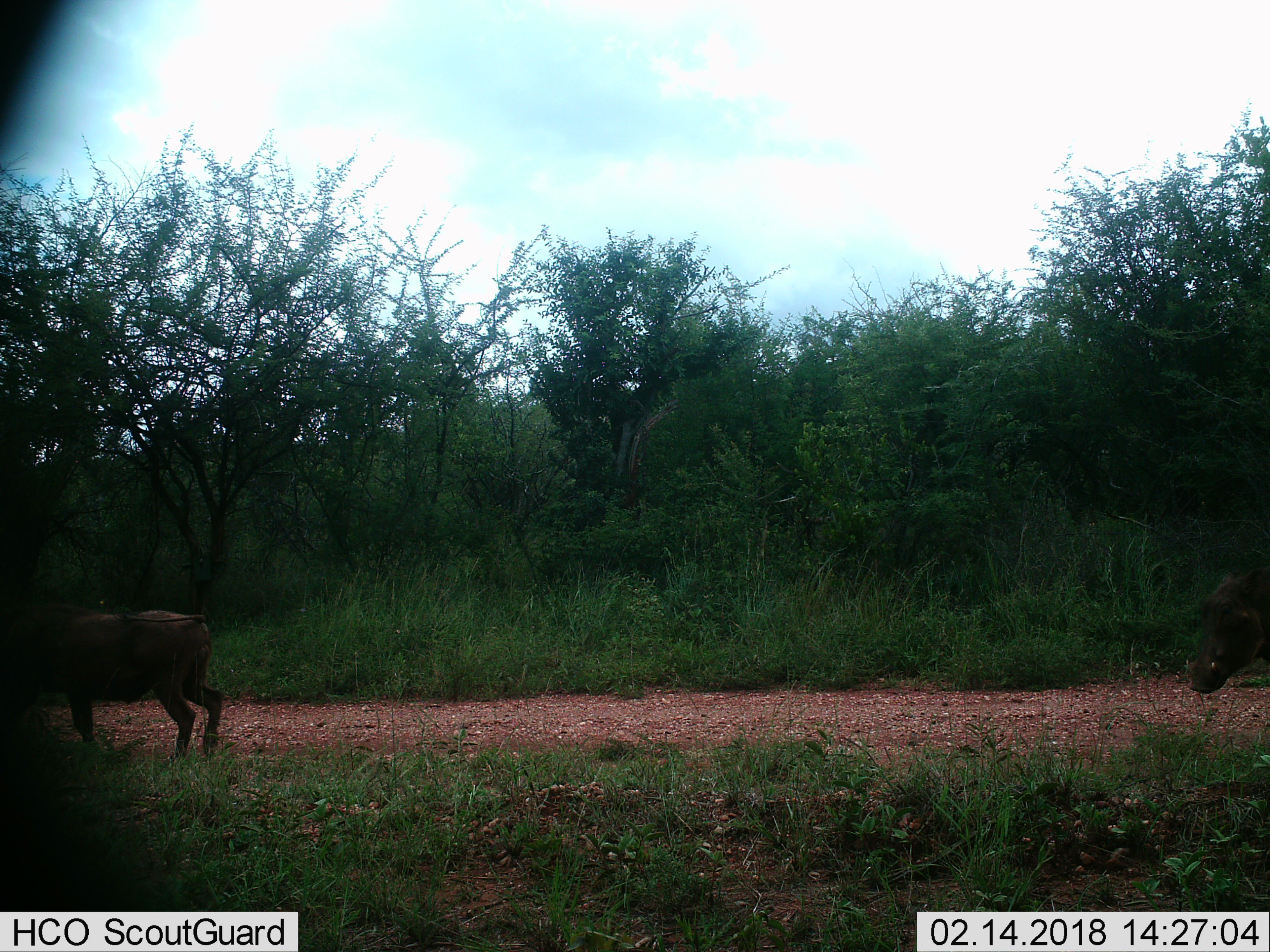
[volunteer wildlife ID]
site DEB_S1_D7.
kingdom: Animalia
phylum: Chordata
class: Mammalia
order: Artiodactyla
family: Suidae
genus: Phacochoerus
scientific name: Phacochoerus africanus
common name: warthog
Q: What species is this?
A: Warthog (Phacochoerus africanus).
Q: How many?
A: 2.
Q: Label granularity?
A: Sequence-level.